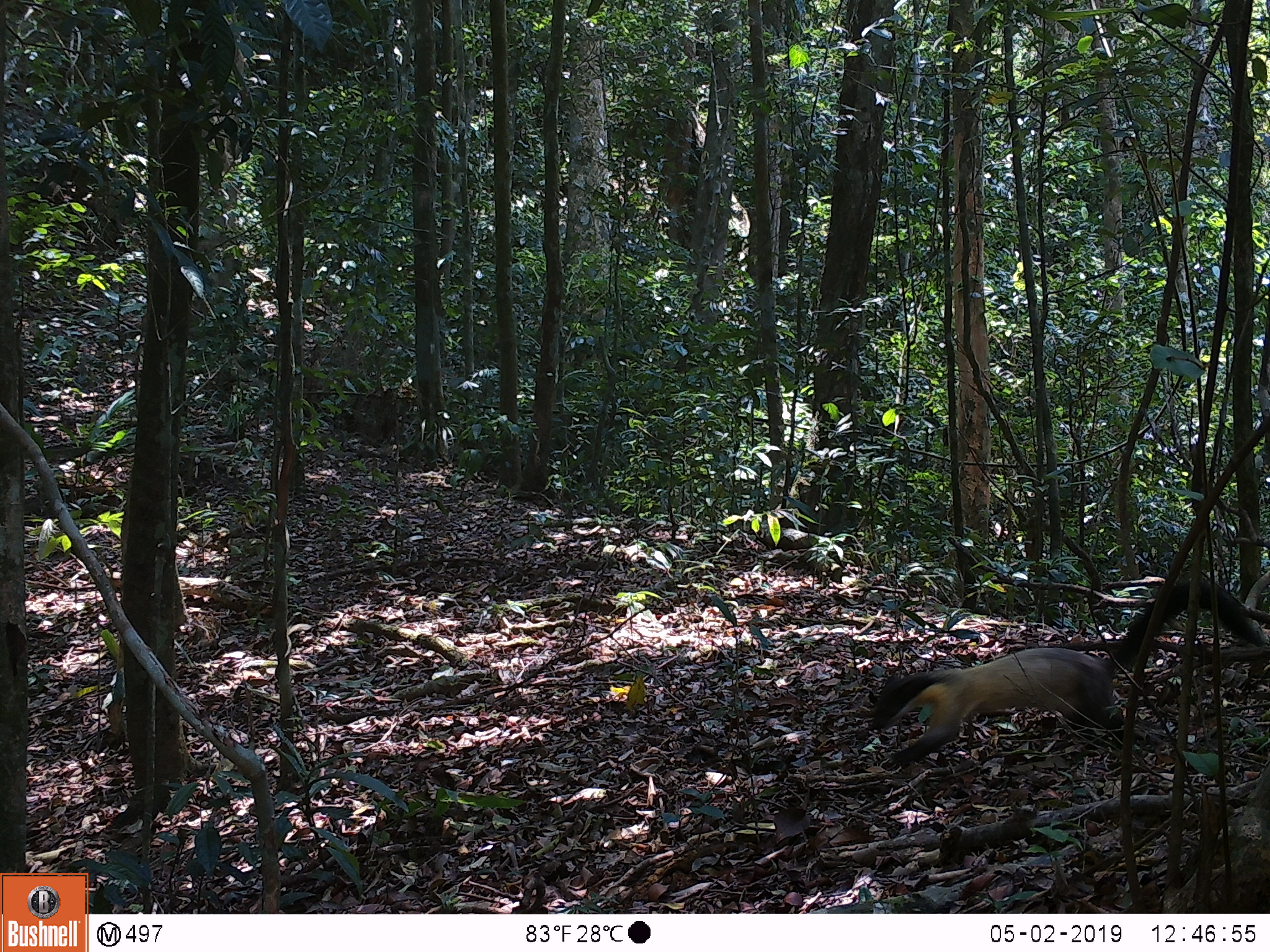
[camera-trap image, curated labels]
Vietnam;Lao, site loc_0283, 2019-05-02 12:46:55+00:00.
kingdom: Animalia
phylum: Chordata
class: Mammalia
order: Carnivora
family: Mustelidae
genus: Martes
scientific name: Martes flavigula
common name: yellow-throated marten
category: yellow throated marten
Yellow throated marten (yellow-throated marten) (Martes flavigula). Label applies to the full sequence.